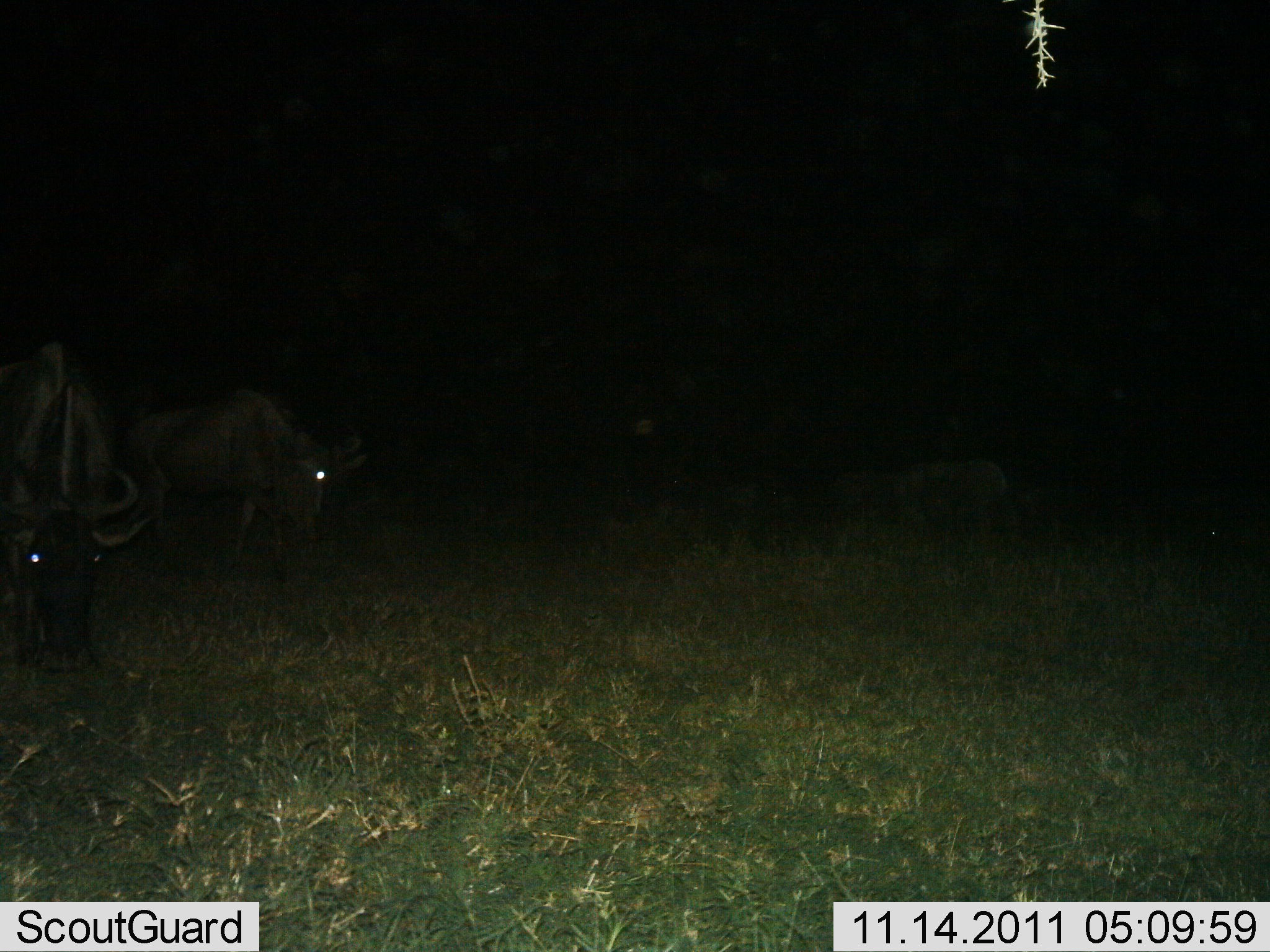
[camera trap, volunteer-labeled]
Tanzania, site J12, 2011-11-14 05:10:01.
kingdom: Animalia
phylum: Chordata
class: Mammalia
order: Artiodactyla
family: Bovidae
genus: Connochaetes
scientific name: Connochaetes taurinus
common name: blue wildebeest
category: wildebeest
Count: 2.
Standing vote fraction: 64%.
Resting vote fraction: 0%.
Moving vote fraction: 0%.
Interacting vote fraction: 0%.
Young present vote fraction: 0%.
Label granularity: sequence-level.